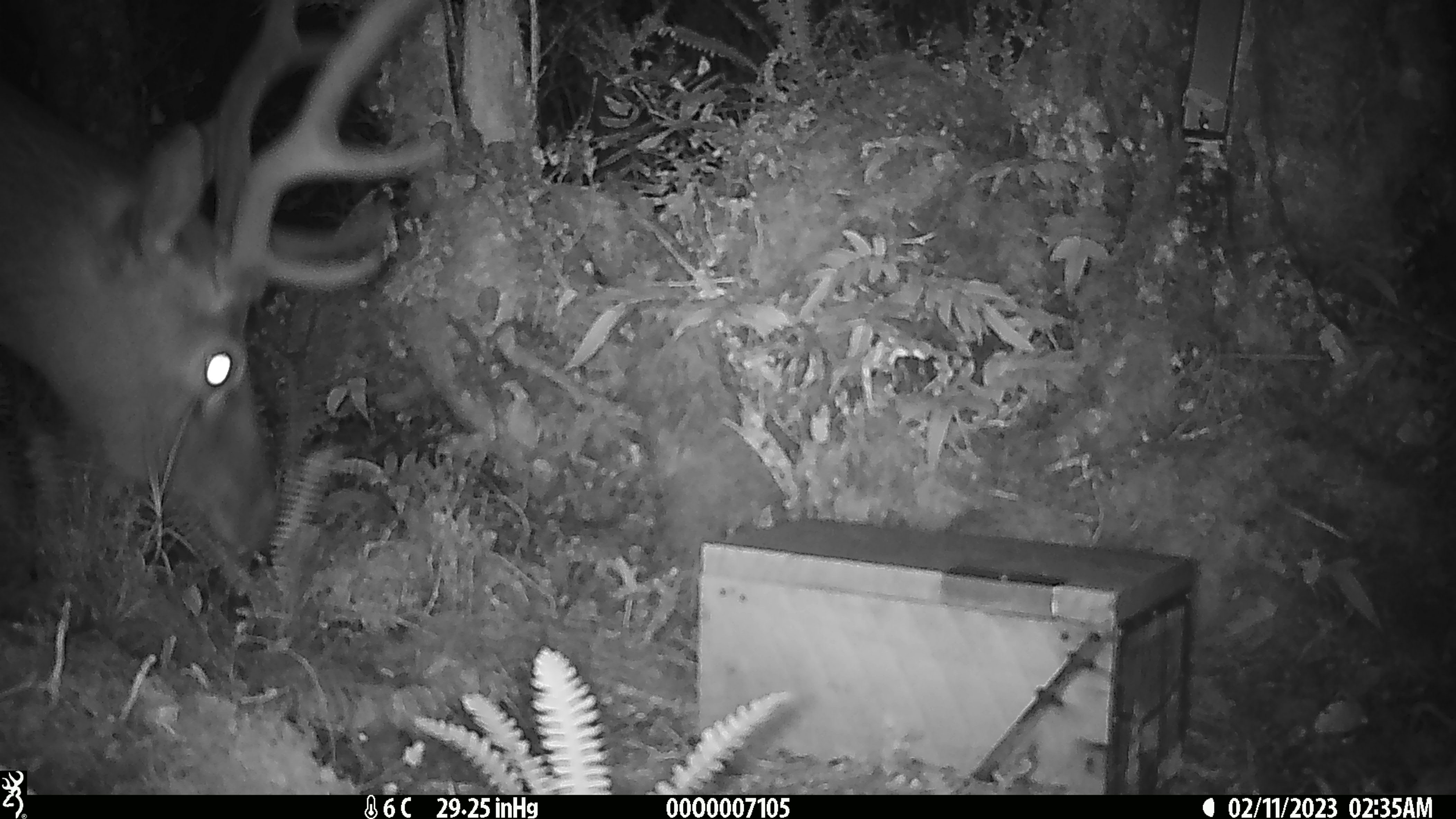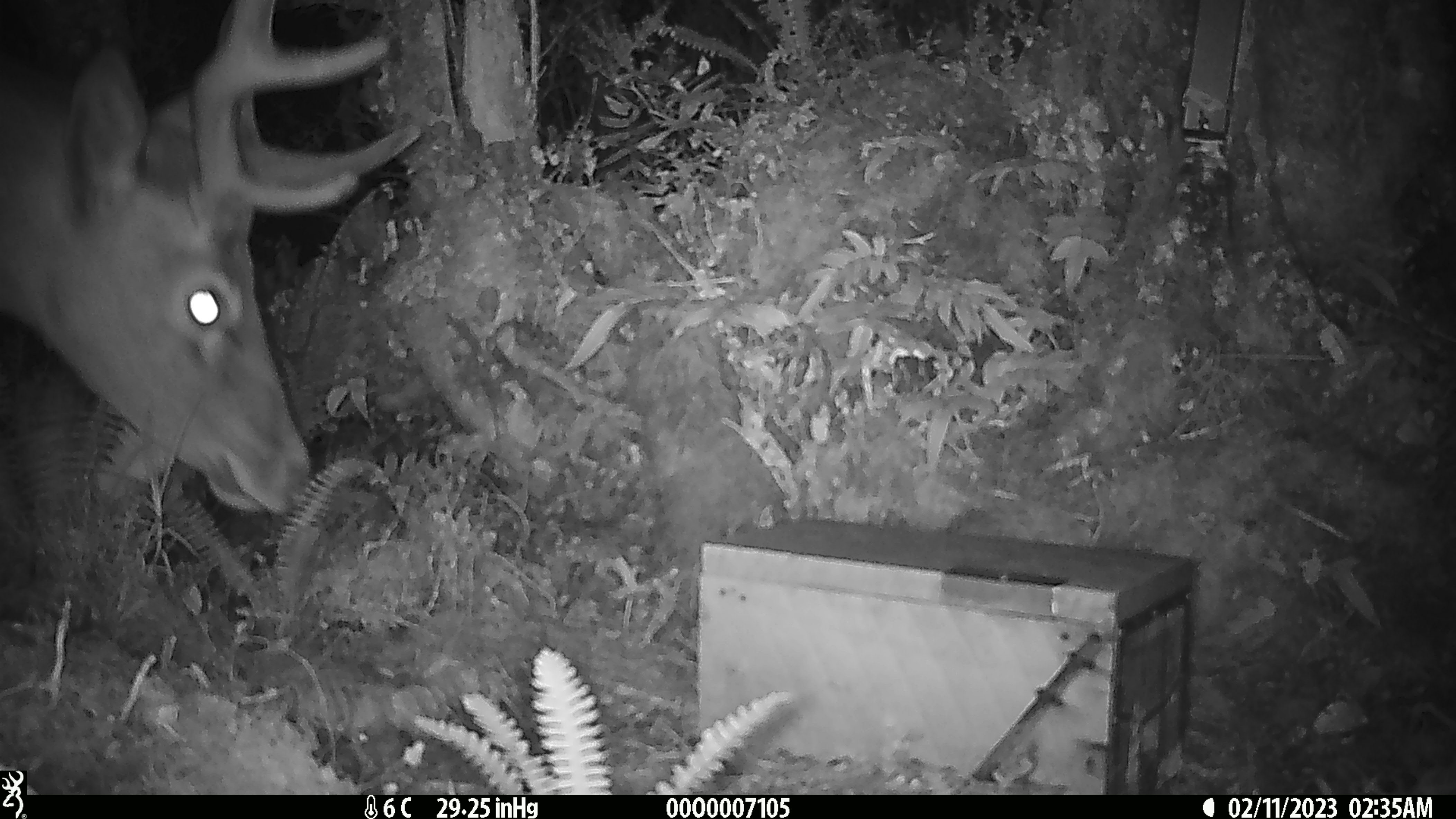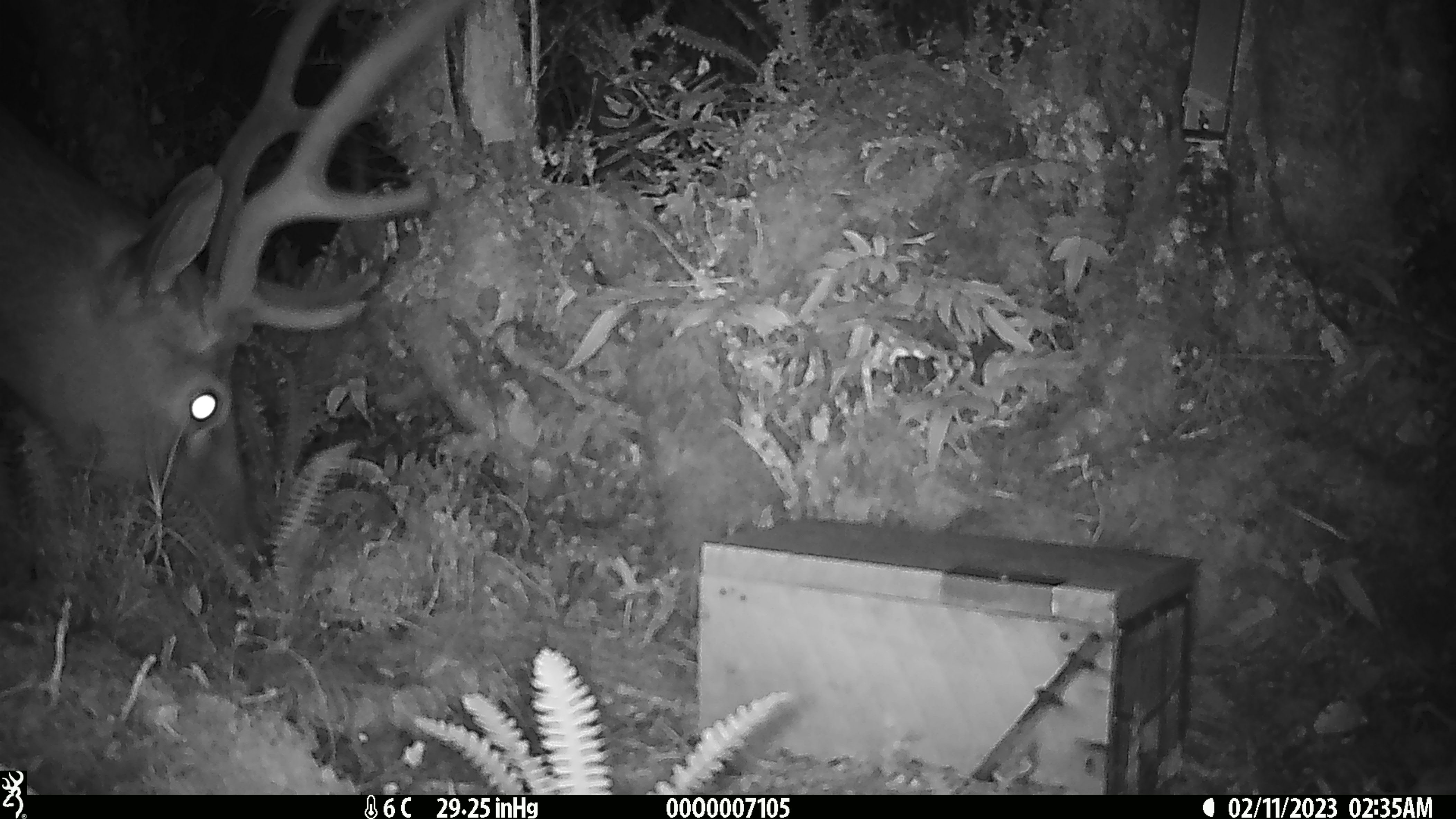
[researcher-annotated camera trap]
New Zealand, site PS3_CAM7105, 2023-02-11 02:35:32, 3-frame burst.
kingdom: Animalia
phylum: Chordata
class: Mammalia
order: Artiodactyla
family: Cervidae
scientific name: Cervidae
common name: deer